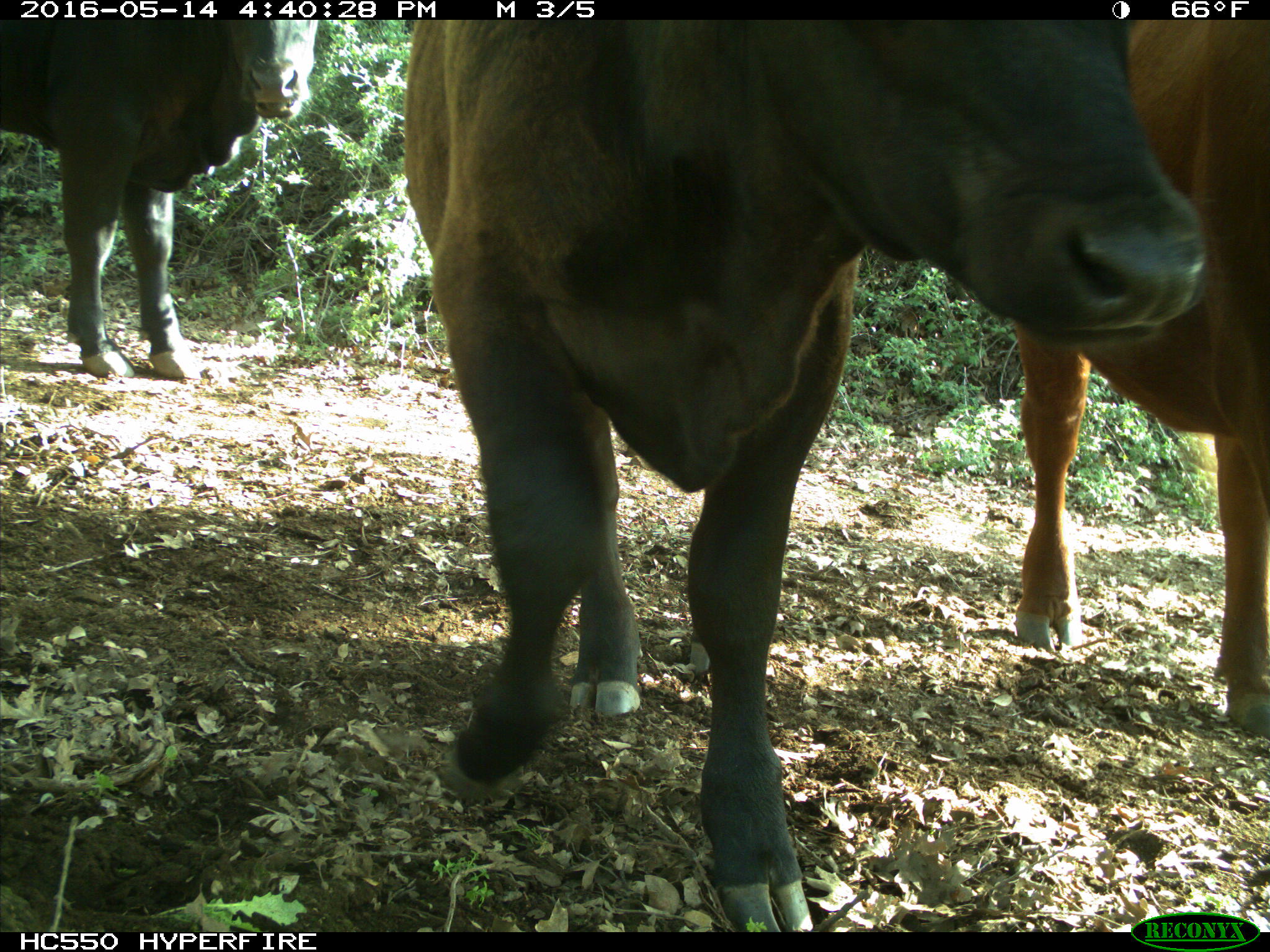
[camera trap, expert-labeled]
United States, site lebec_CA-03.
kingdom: Animalia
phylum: Chordata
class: Mammalia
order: Artiodactyla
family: Bovidae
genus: Bos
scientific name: Bos taurus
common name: domestic cow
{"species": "Bos taurus (domestic cow)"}